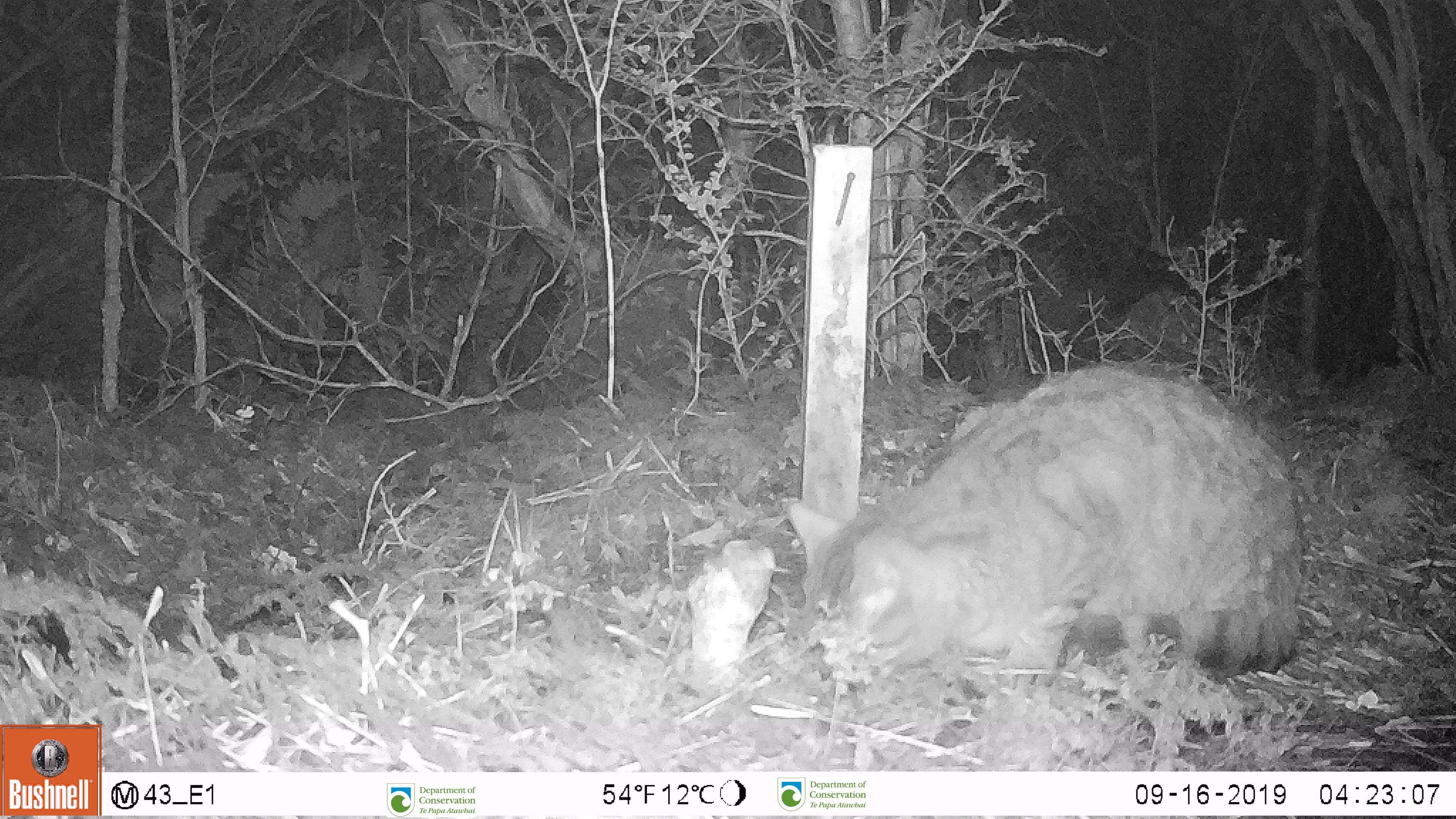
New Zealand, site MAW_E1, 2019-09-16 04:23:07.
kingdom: Animalia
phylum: Chordata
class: Mammalia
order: Carnivora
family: Felidae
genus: Felis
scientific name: Felis catus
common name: domestic cat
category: cat